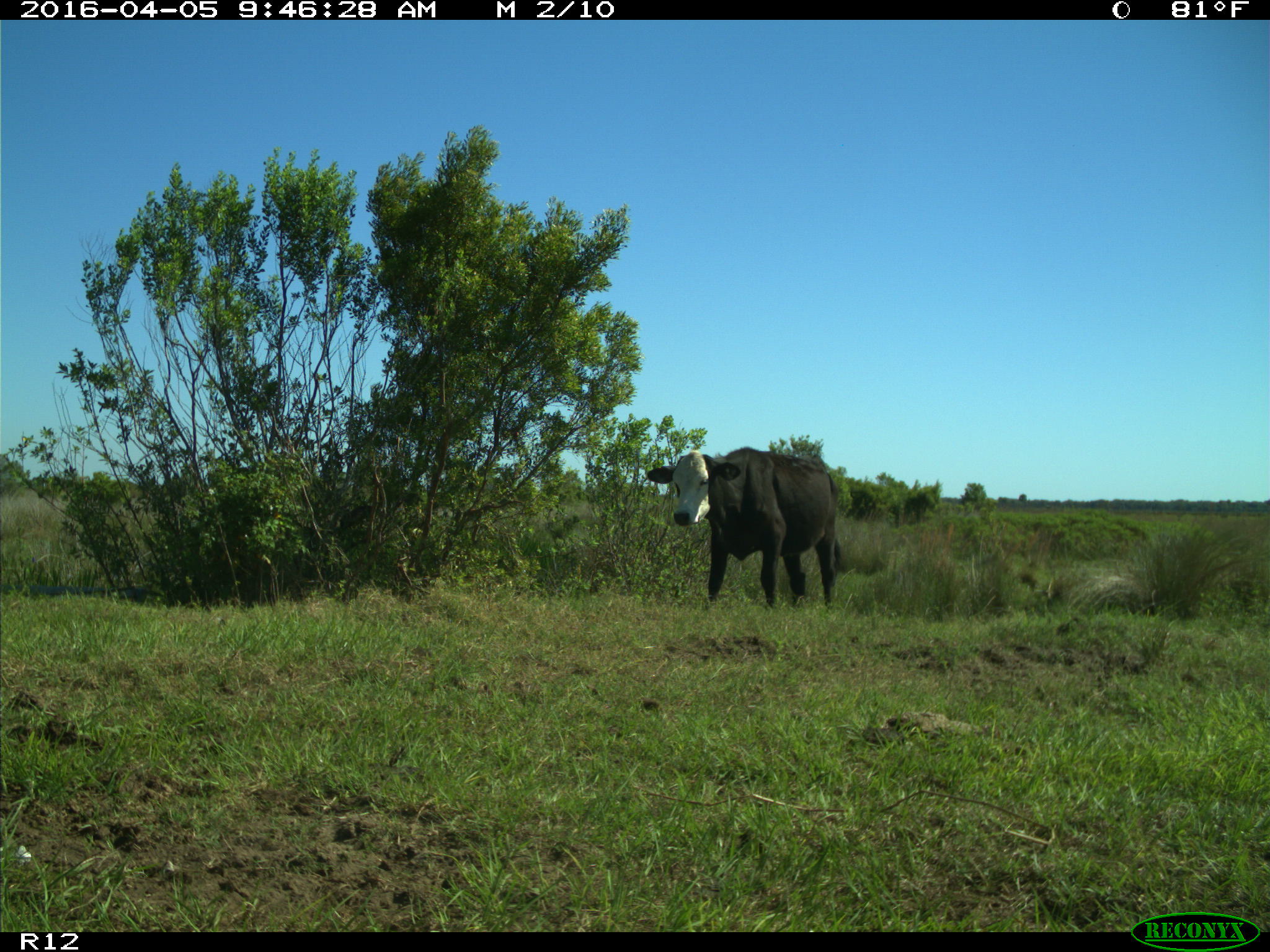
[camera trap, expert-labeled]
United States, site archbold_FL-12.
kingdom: Animalia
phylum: Chordata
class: Mammalia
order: Artiodactyla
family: Bovidae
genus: Bos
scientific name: Bos taurus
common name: domestic cow